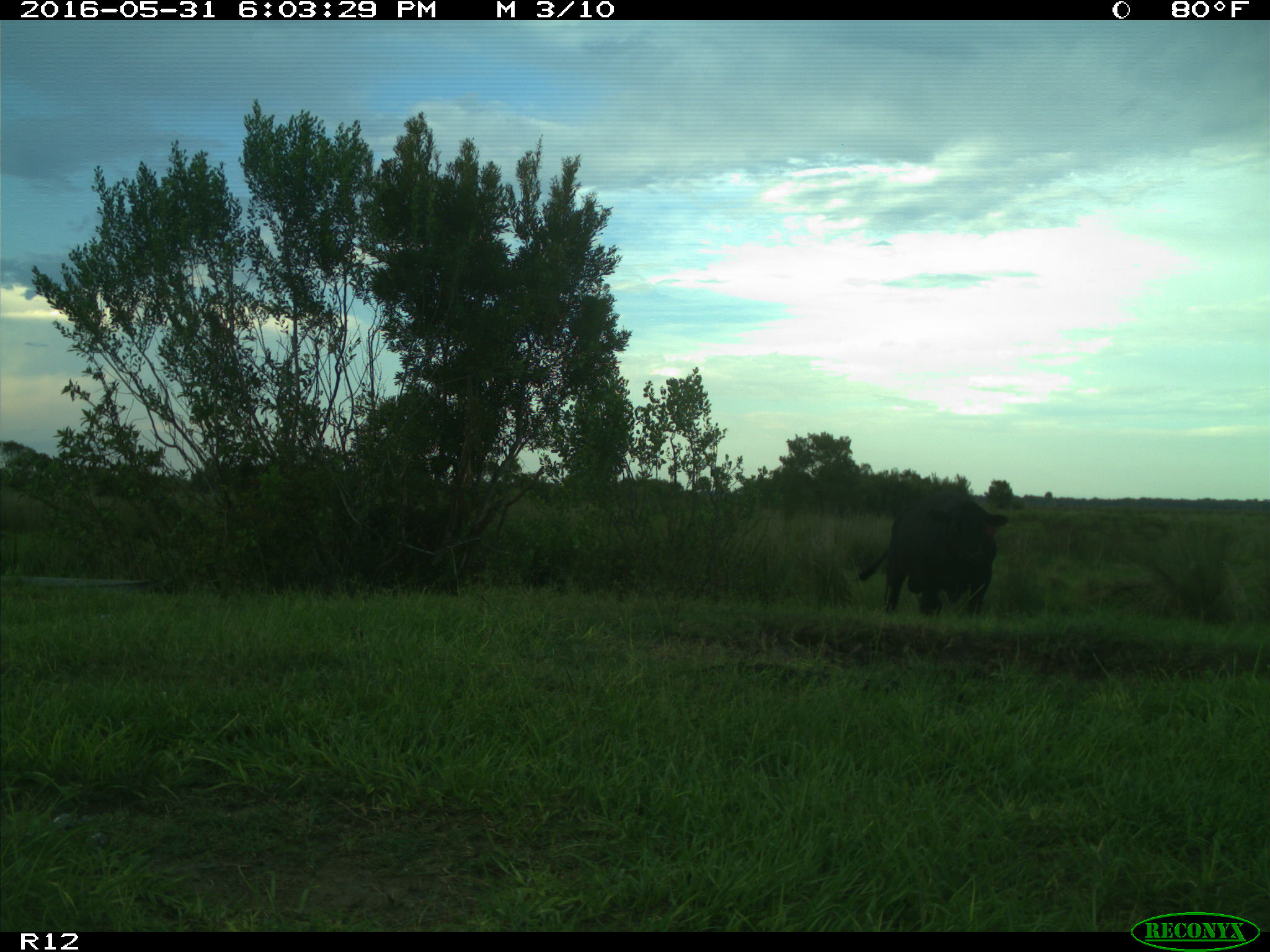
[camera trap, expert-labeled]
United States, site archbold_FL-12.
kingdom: Animalia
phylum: Chordata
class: Mammalia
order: Artiodactyla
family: Bovidae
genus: Bos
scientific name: Bos taurus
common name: domestic cow